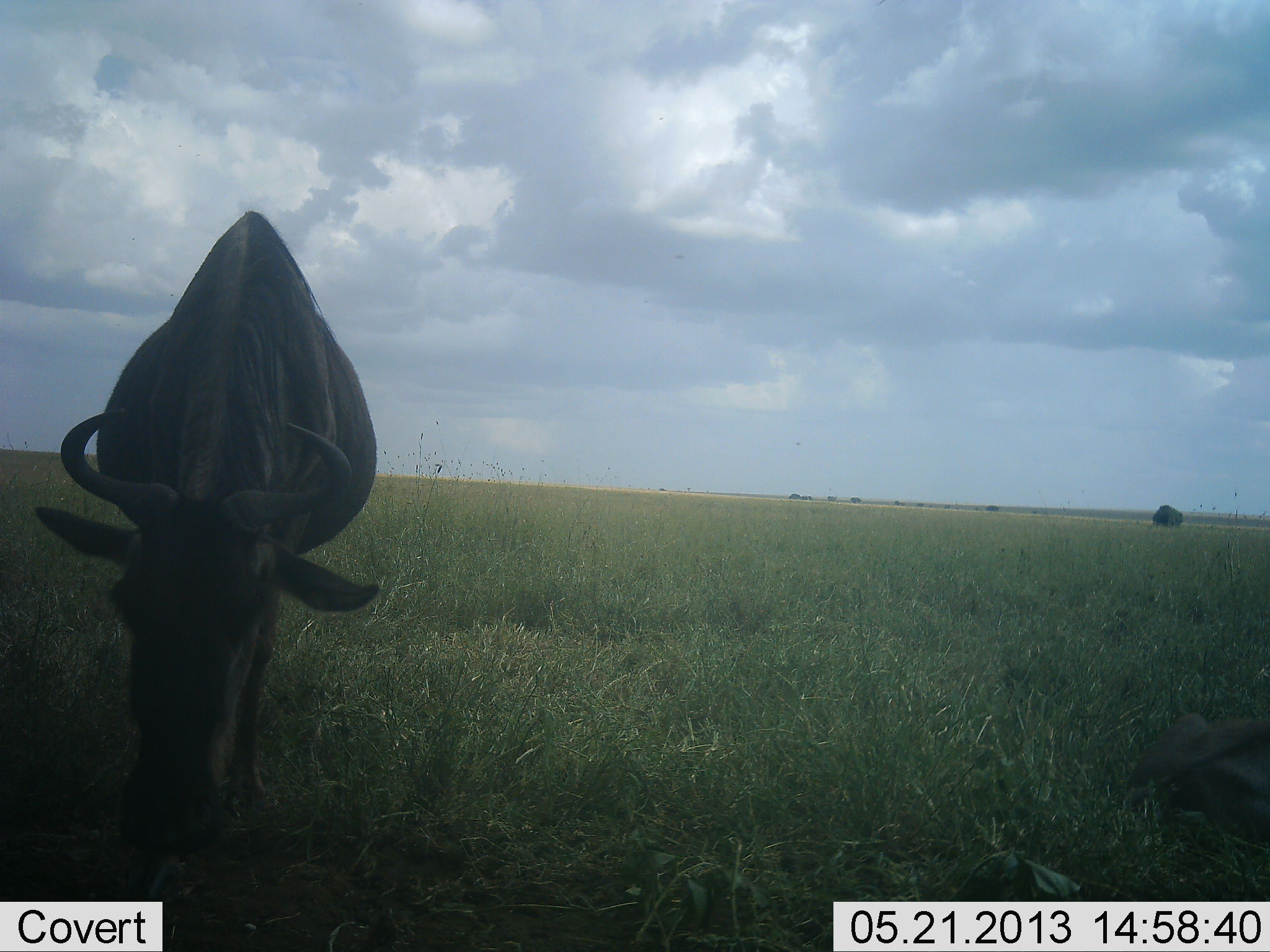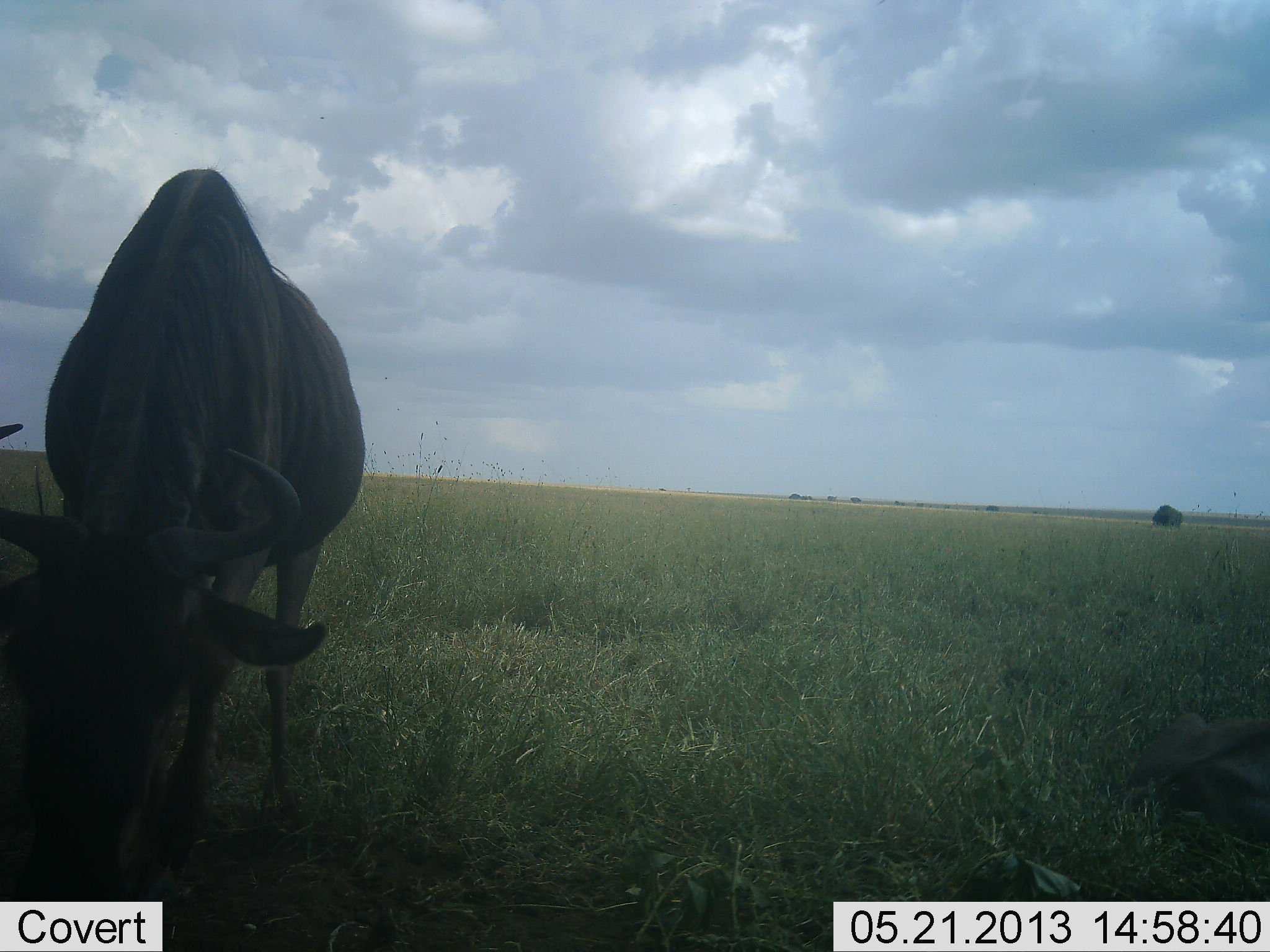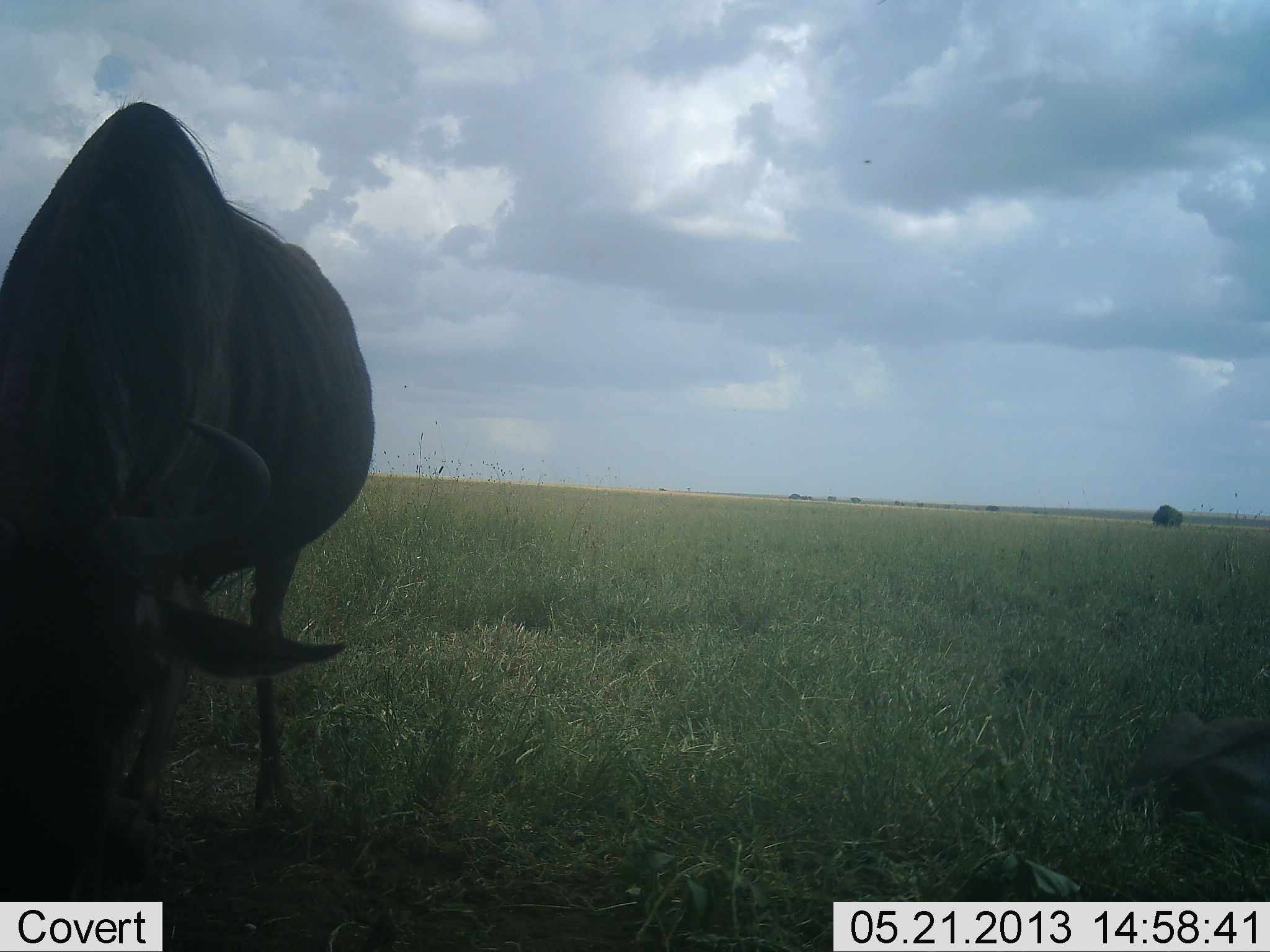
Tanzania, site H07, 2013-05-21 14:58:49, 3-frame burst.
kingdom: Animalia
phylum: Chordata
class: Mammalia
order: Artiodactyla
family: Bovidae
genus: Connochaetes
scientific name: Connochaetes taurinus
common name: blue wildebeest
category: wildebeest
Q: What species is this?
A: Wildebeest (blue wildebeest) (Connochaetes taurinus).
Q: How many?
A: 1.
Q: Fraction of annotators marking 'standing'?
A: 33%.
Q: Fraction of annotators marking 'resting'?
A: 29%.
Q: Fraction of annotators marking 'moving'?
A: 48%.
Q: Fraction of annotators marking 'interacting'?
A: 0%.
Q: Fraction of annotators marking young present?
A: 5%.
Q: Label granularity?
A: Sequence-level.